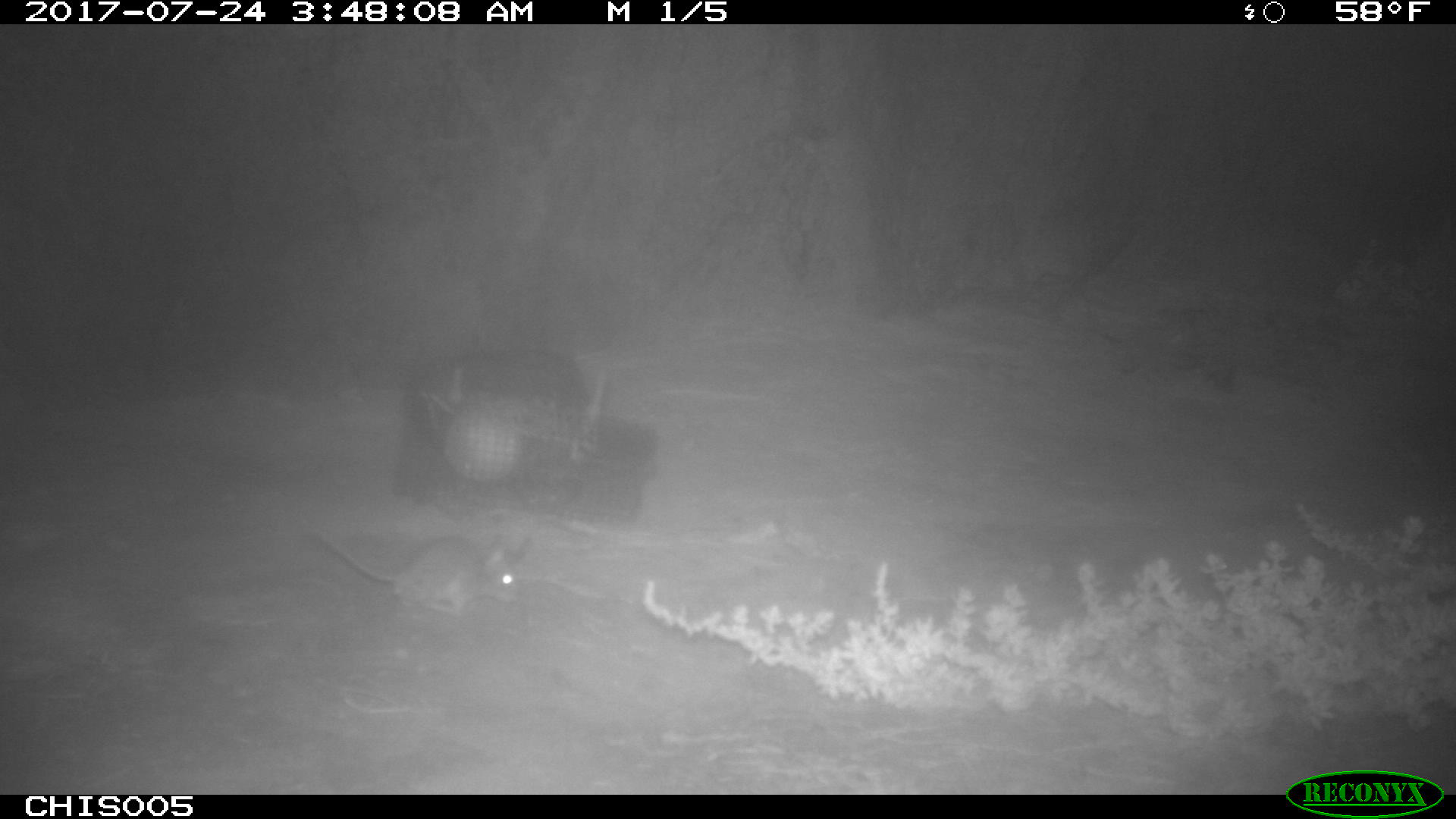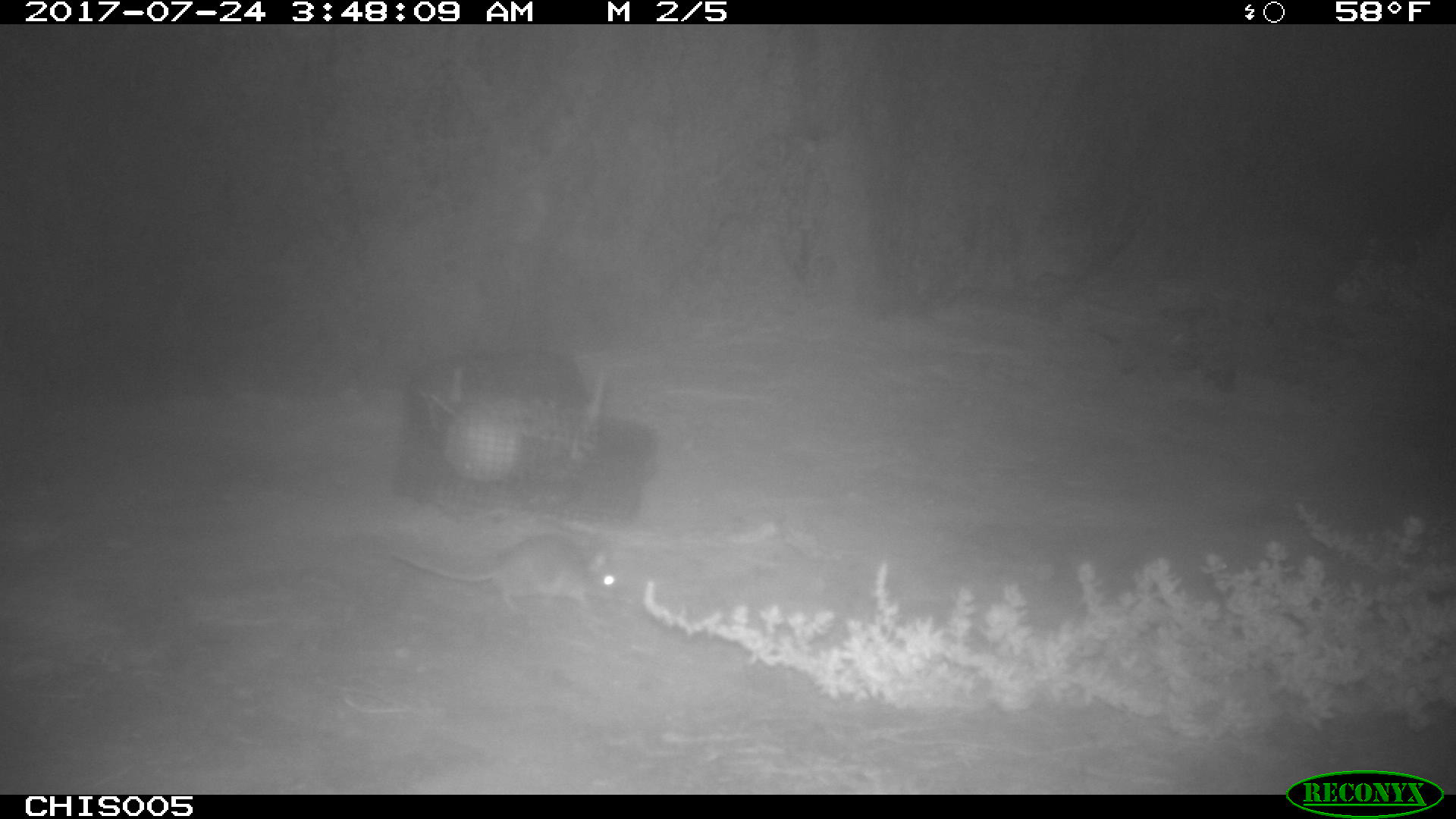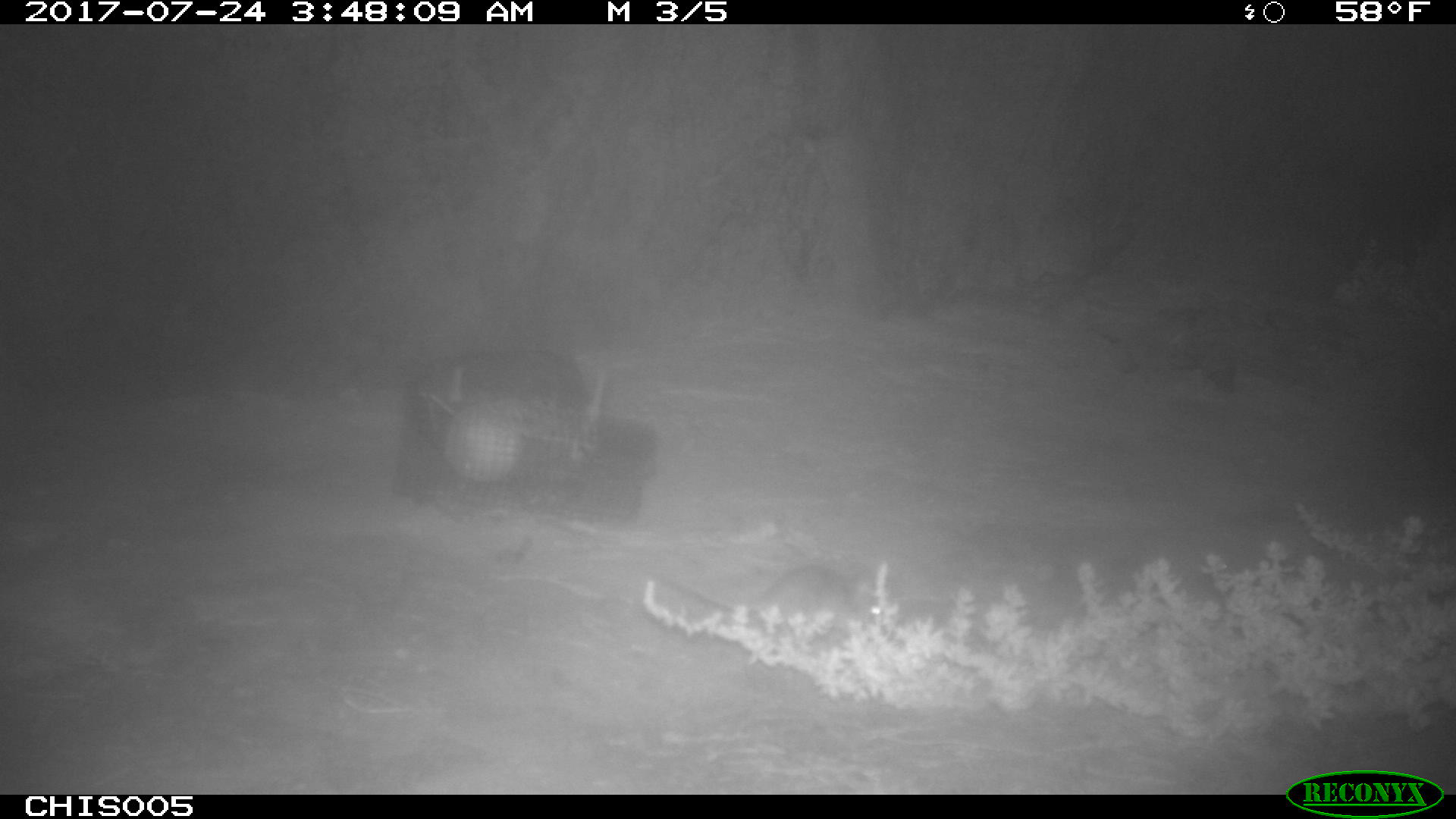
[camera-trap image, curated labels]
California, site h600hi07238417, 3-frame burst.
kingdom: Animalia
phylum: Chordata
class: Mammalia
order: Rodentia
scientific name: Rodentia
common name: rodent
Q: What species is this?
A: Rodent (Rodentia).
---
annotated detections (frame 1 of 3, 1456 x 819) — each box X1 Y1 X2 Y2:
rodent: 316 536 519 617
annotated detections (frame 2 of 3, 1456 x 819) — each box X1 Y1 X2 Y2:
rodent: 388 531 626 615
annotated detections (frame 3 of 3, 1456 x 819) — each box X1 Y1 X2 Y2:
rodent: 644 563 897 632